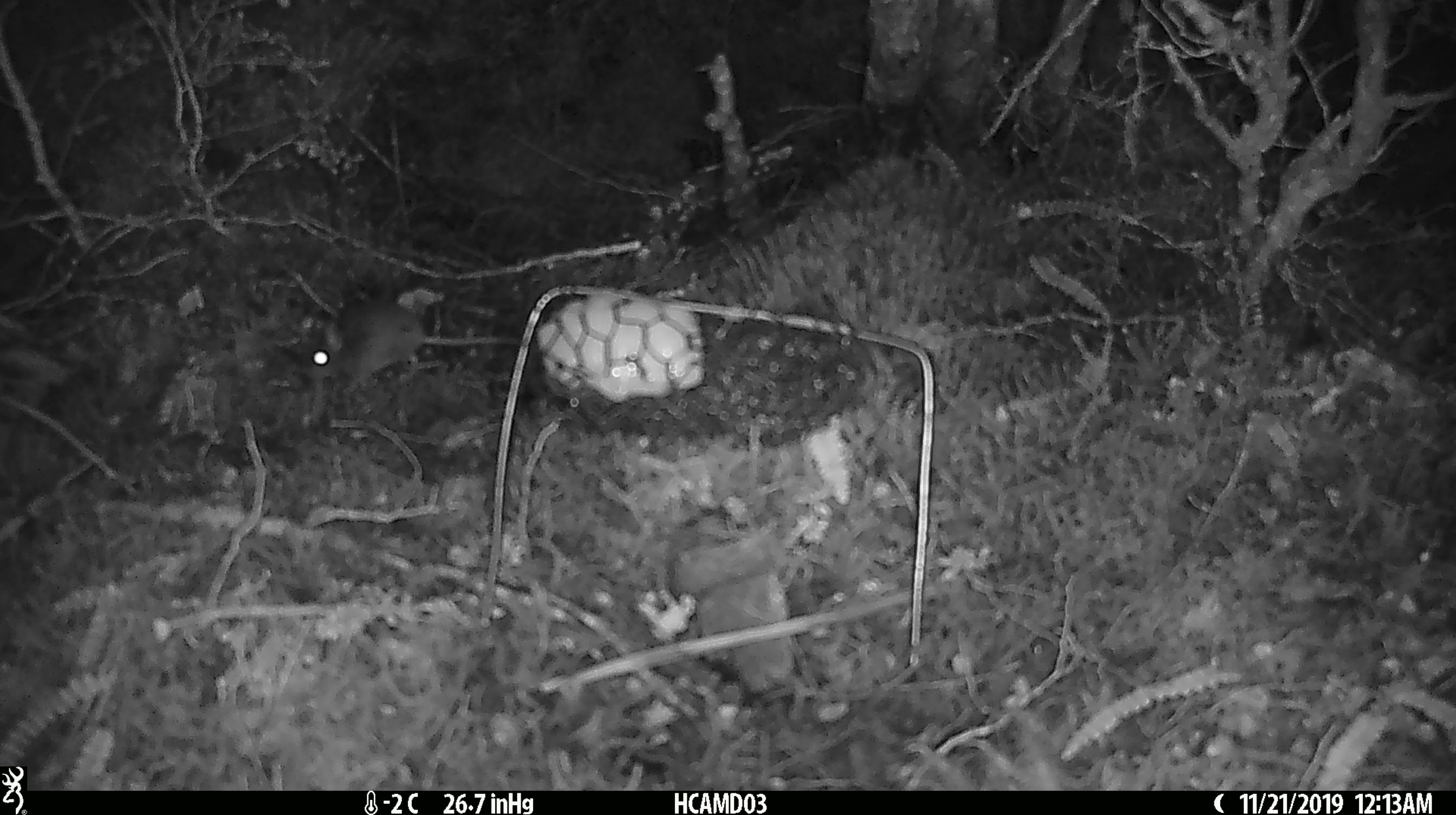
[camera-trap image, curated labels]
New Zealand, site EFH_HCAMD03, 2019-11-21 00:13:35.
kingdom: Animalia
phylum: Chordata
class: Mammalia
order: Rodentia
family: Muridae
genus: Mus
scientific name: Mus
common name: mouse